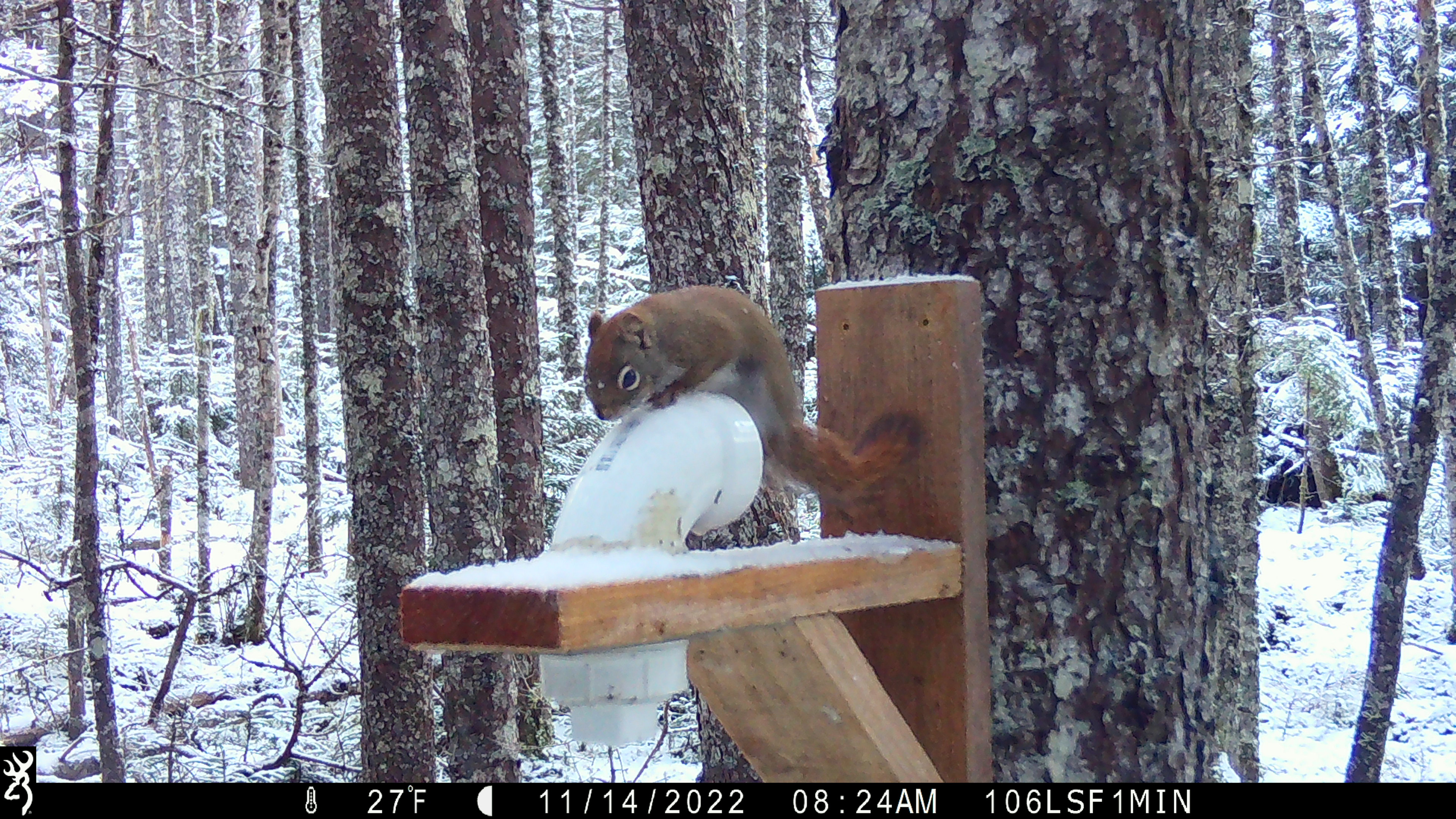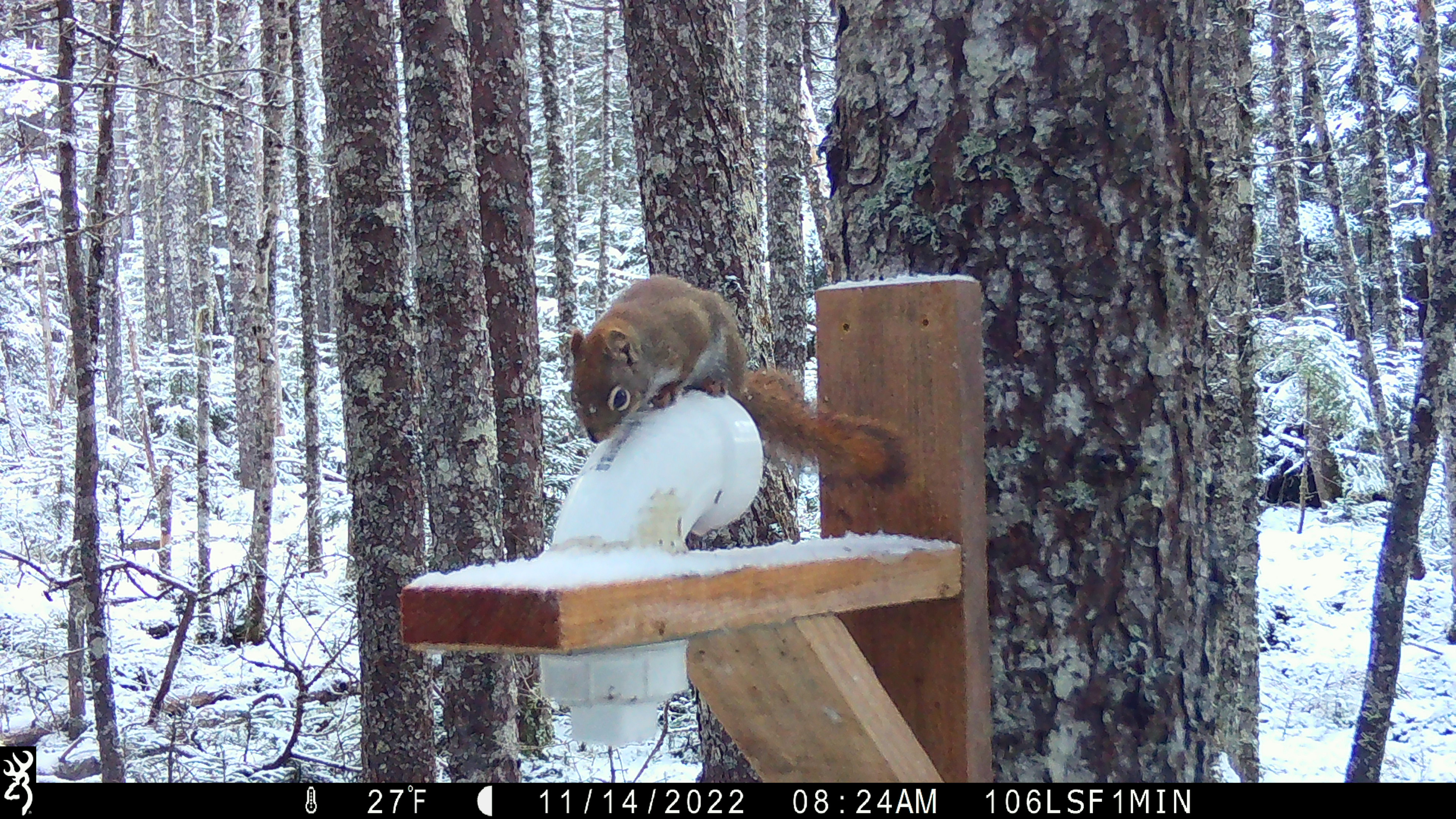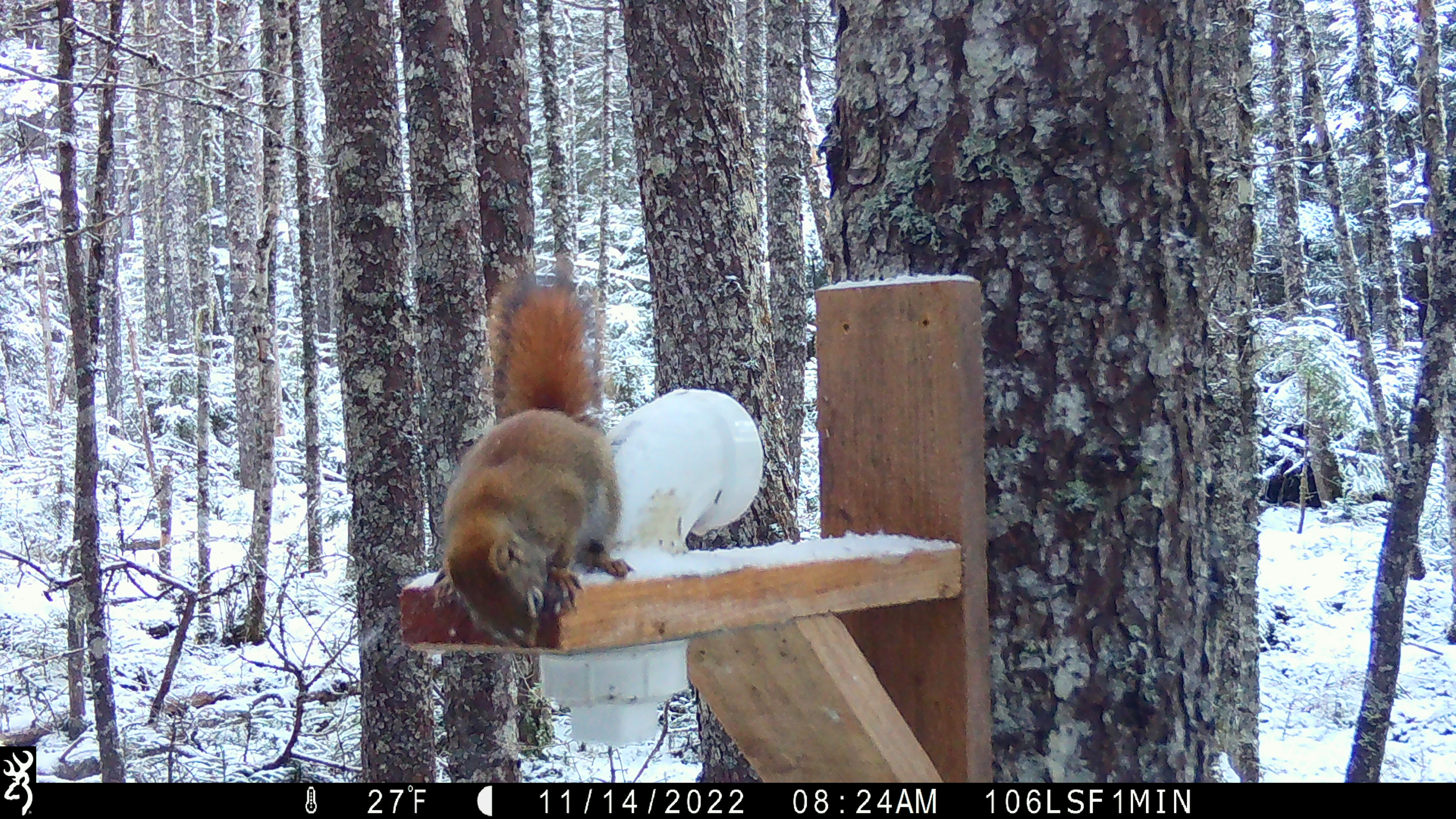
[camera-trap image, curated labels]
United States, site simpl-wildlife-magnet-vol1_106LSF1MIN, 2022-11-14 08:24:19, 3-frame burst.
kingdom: Animalia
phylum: Chordata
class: Mammalia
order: Rodentia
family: Sciuridae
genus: Tamiasciurus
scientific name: Tamiasciurus hudsonicus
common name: red squirrel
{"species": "red squirrel (Tamiasciurus hudsonicus)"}